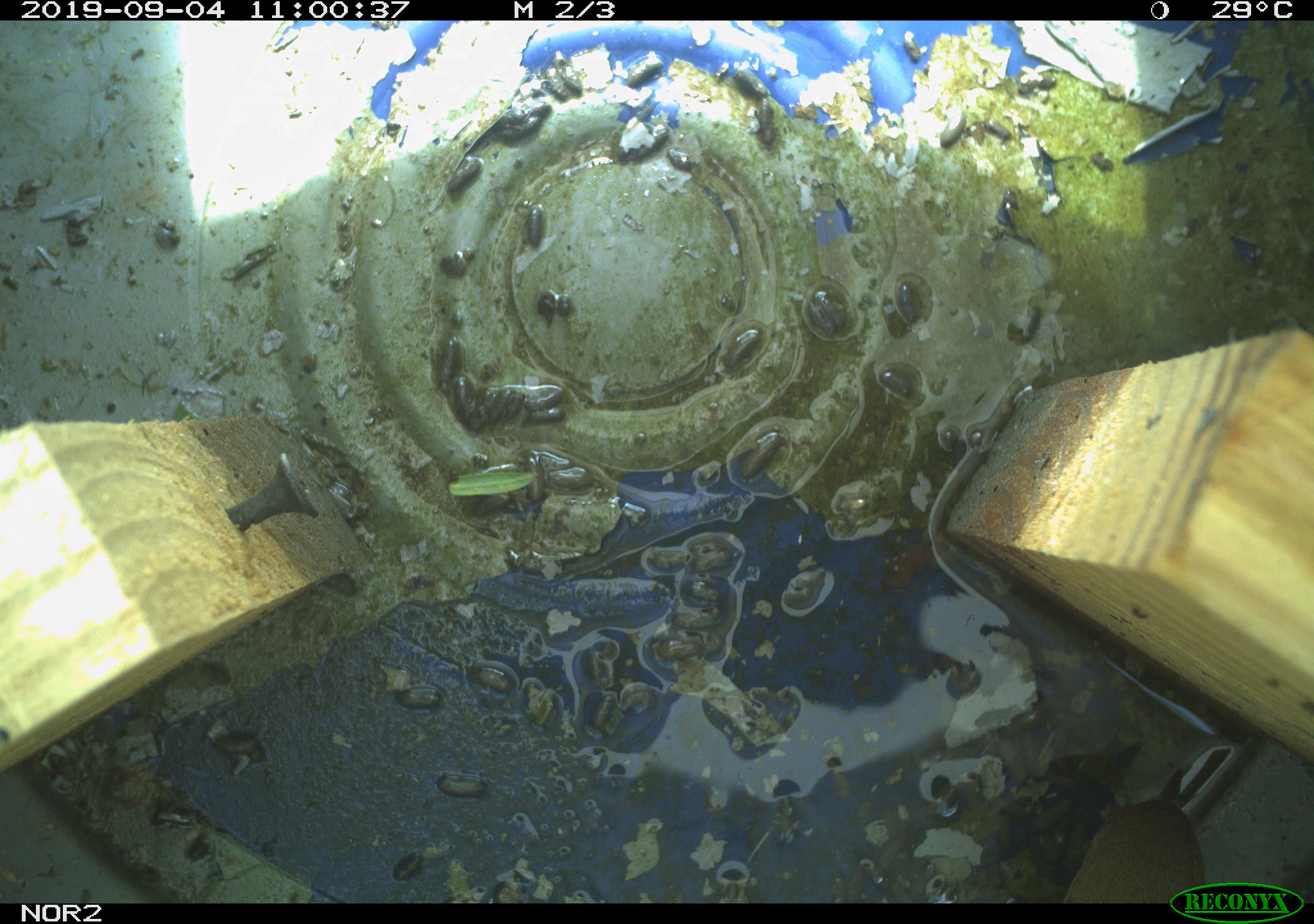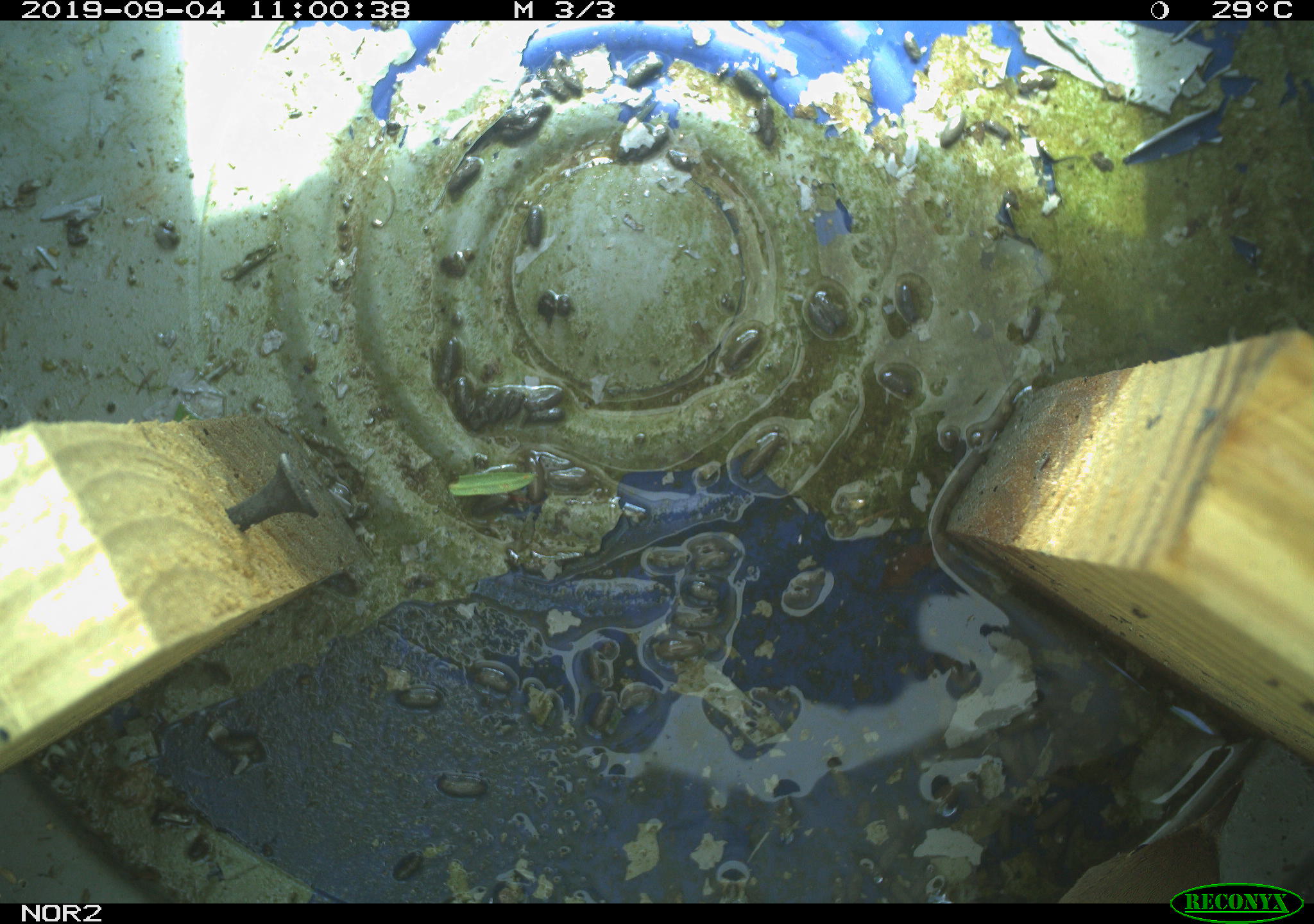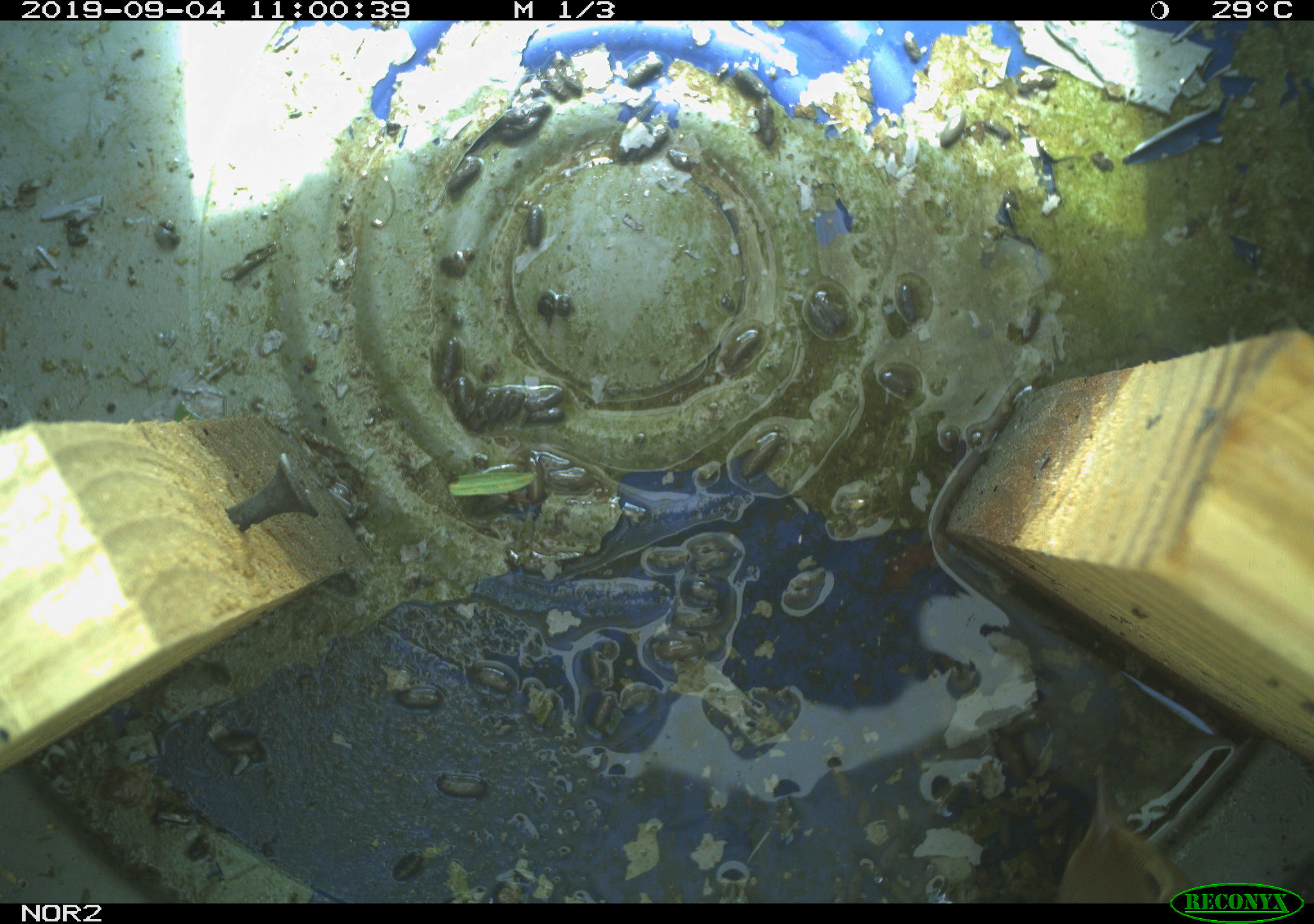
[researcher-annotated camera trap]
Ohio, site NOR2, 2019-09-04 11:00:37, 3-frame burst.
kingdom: Animalia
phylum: Chordata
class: Aves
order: Passeriformes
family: Parulidae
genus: Geothlypis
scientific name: Geothlypis trichas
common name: common yellowthroat